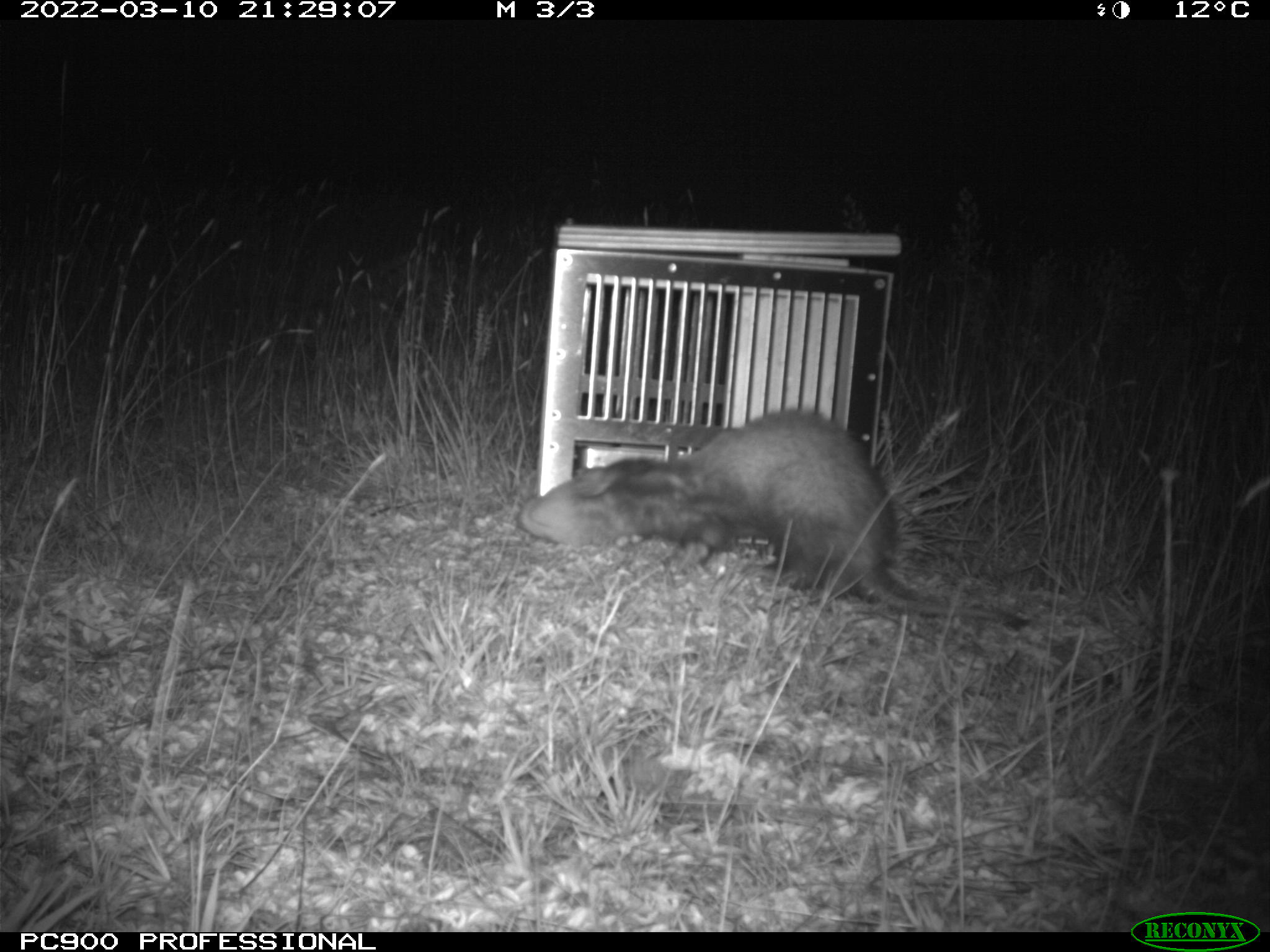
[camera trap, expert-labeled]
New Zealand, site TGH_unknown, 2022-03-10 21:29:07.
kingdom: Animalia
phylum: Chordata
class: Mammalia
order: Carnivora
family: Mustelidae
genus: Mustela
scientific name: Mustela furo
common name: ferret